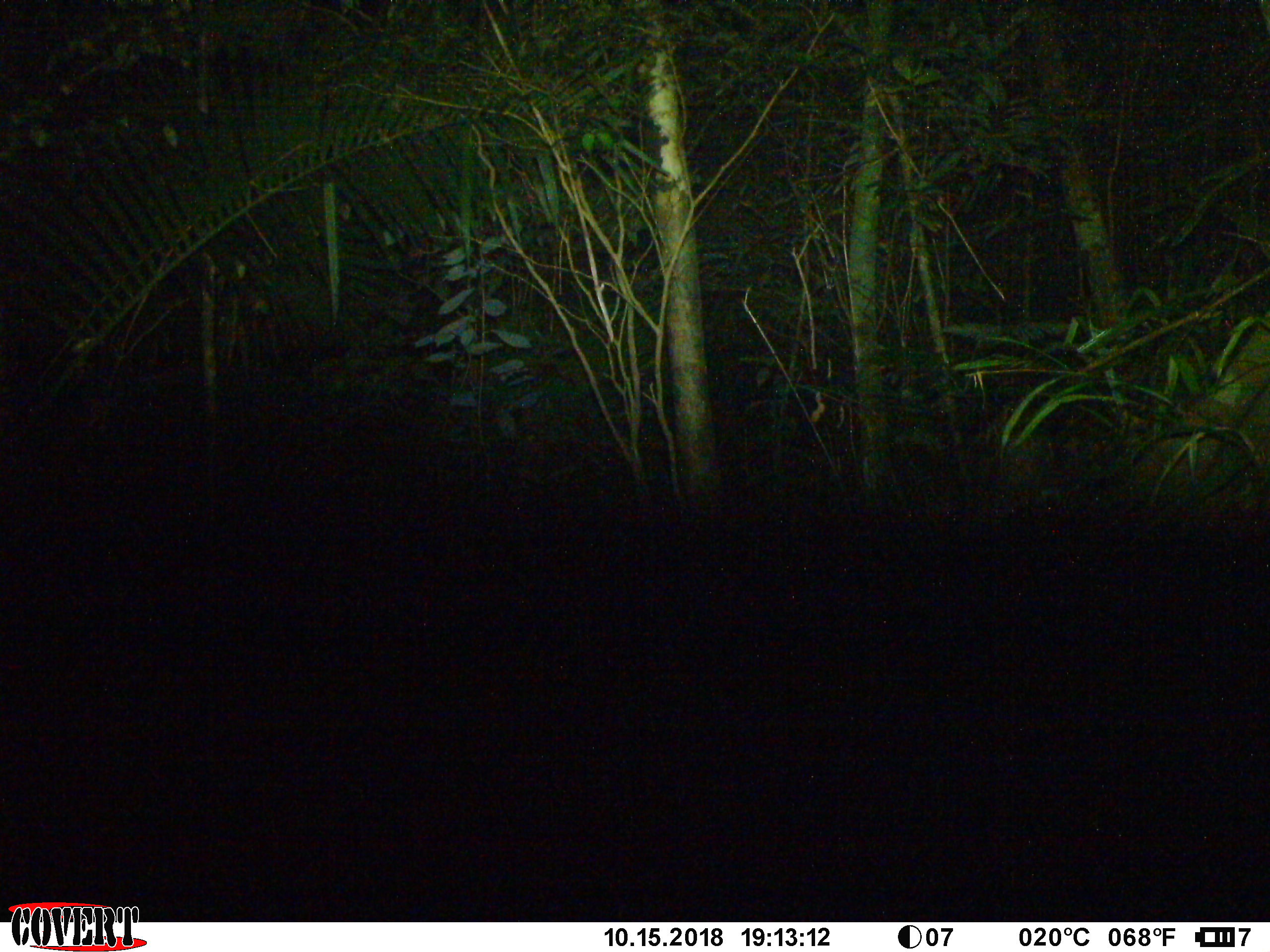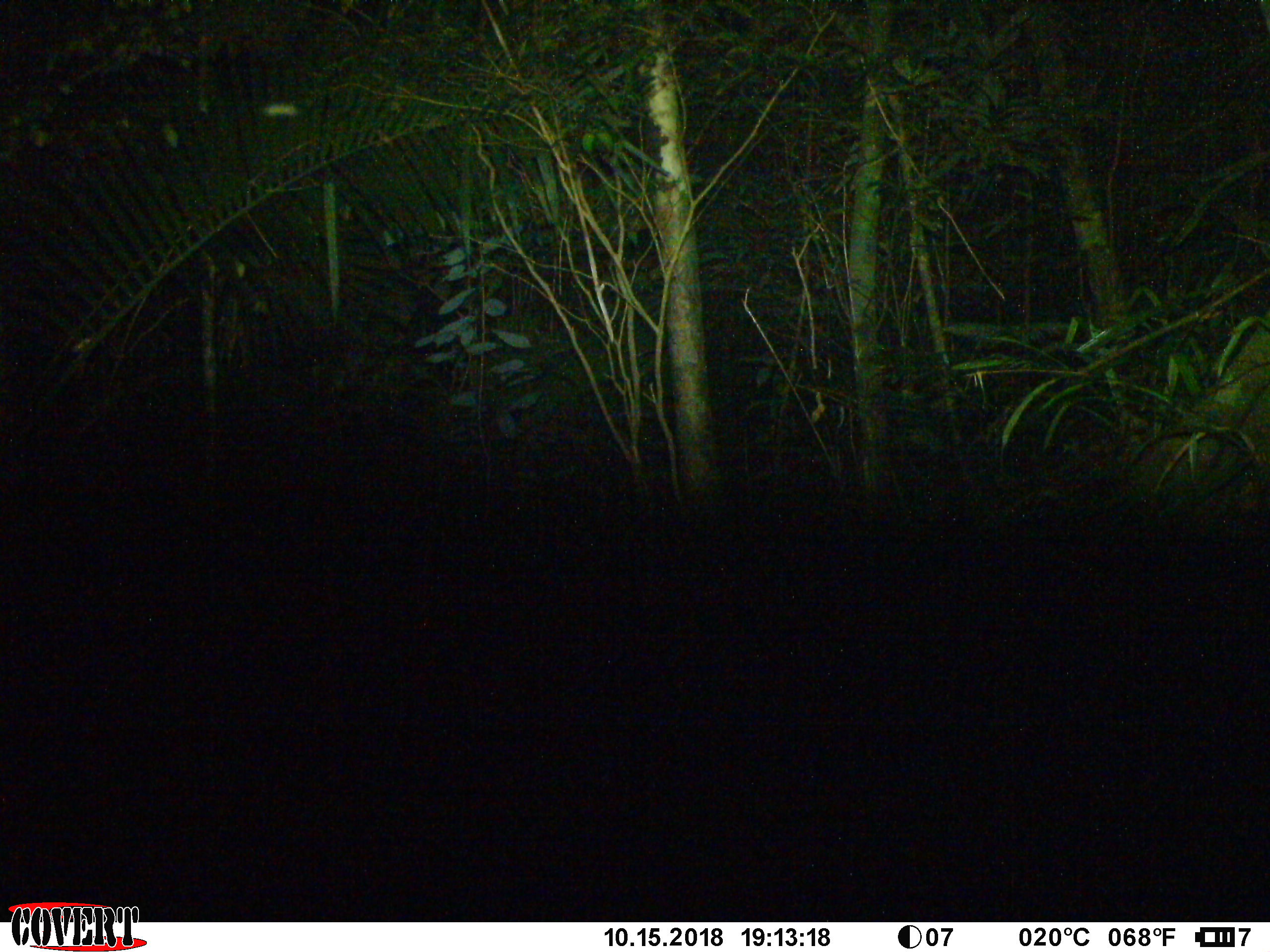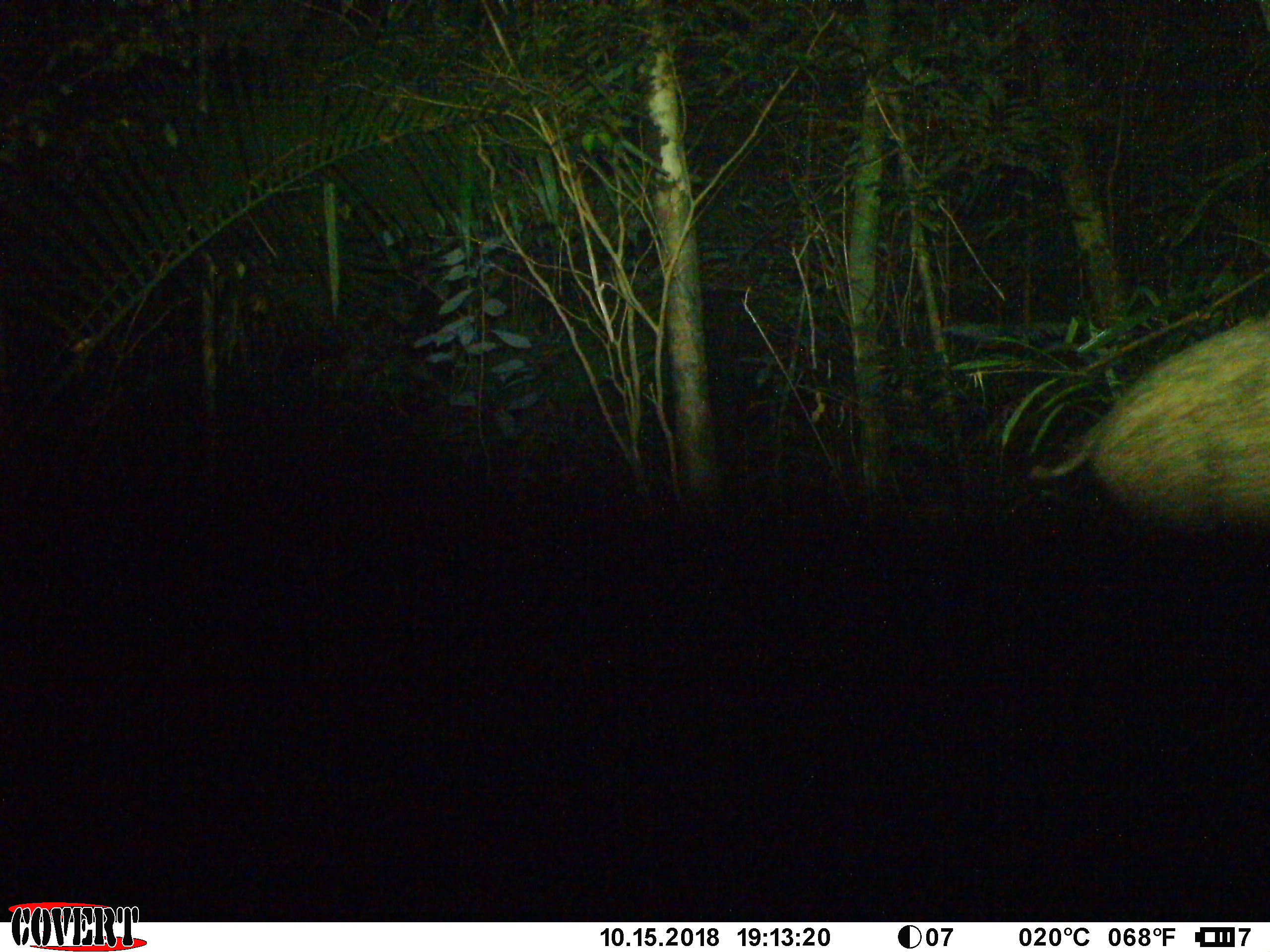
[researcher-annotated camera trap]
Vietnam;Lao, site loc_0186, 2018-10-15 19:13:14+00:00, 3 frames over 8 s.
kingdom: Animalia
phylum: Chordata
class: Mammalia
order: Artiodactyla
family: Suidae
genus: Sus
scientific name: Sus scrofa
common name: eurasian wild pig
Eurasian wild pig (Sus scrofa). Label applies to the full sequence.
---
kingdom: Animalia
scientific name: Animalia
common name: animal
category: unidentified animal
Unidentified animal (animal) (Animalia). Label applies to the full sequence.